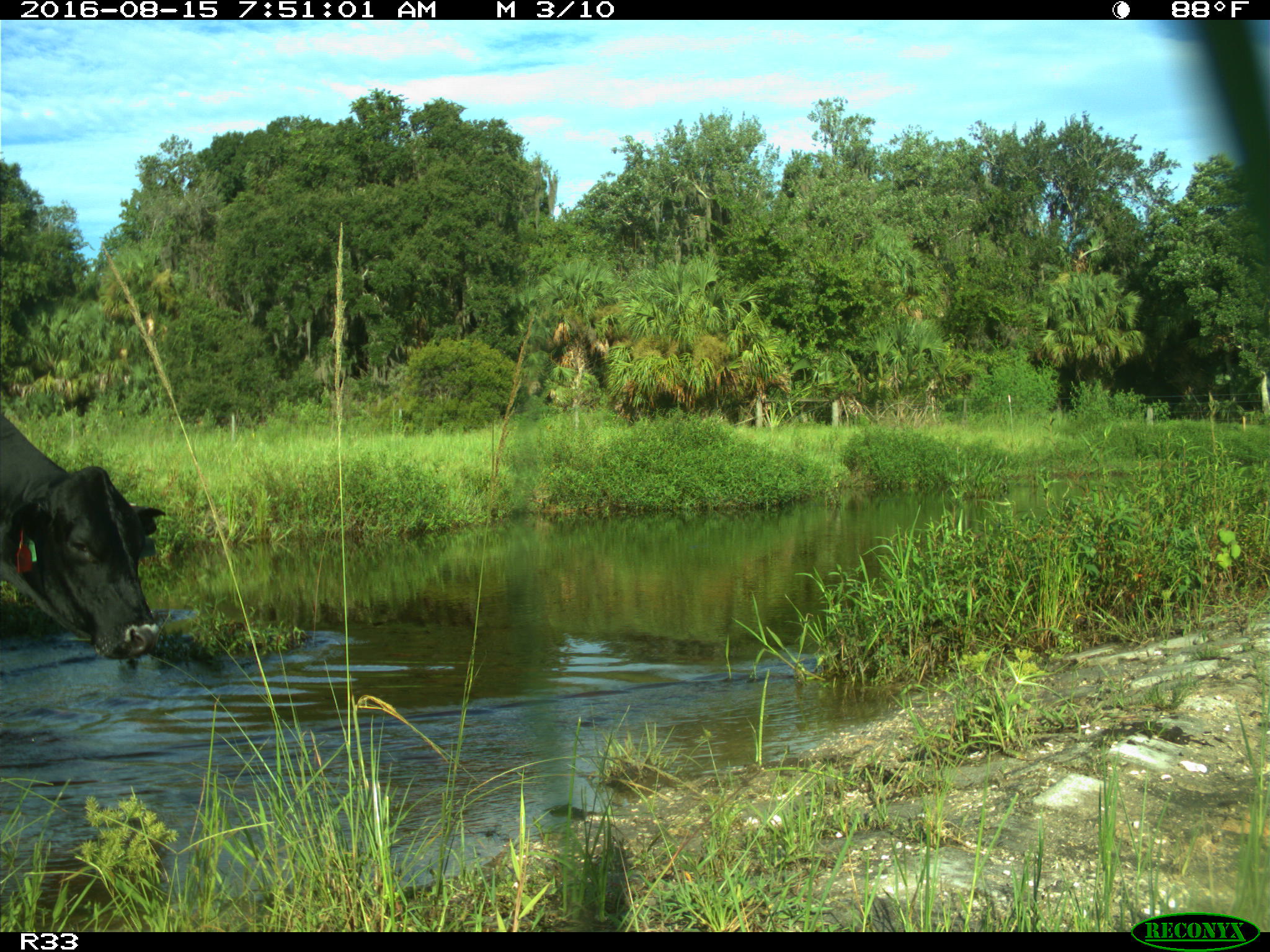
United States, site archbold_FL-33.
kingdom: Animalia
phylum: Chordata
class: Mammalia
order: Artiodactyla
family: Bovidae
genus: Bos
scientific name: Bos taurus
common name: domestic cow